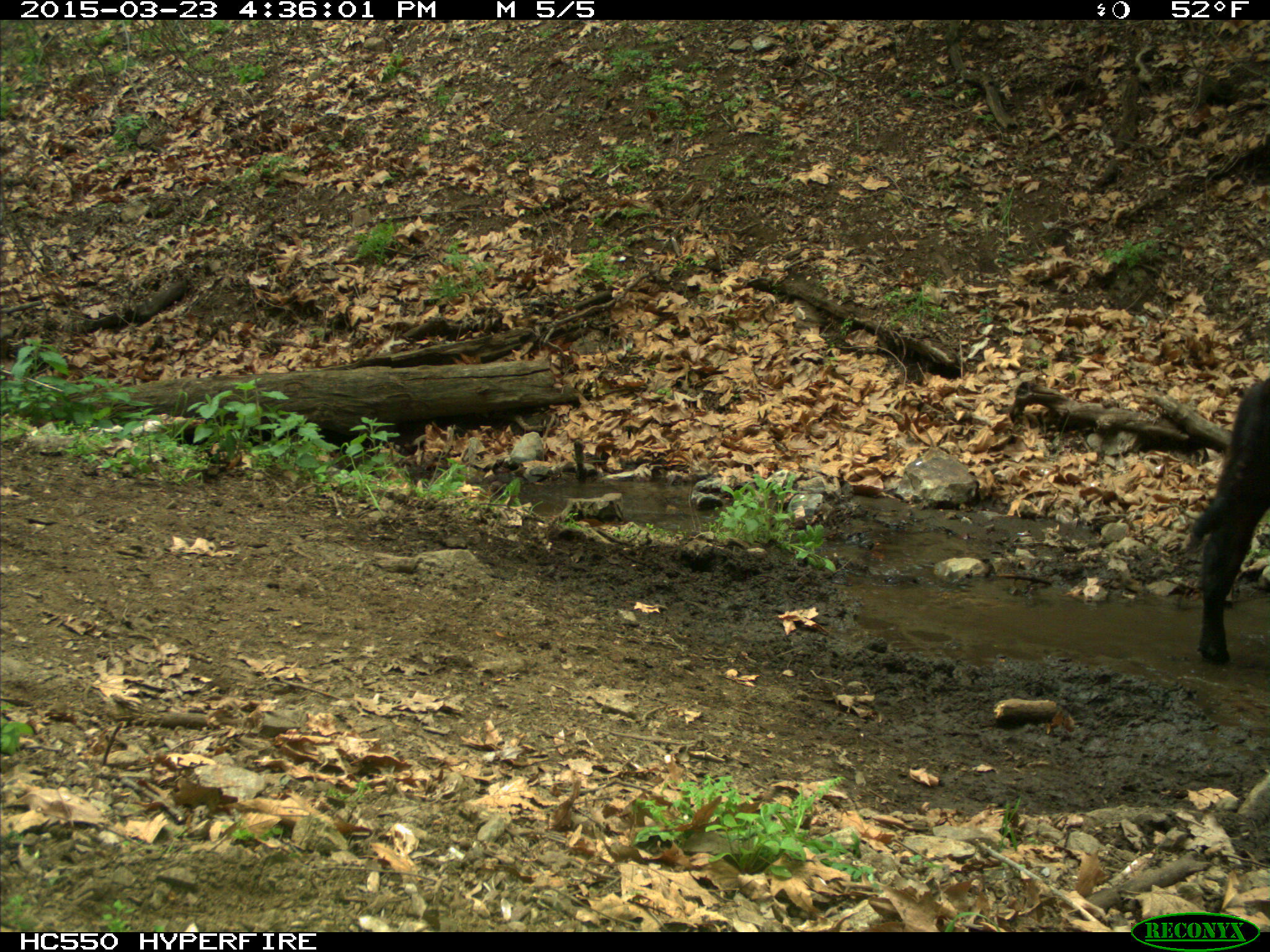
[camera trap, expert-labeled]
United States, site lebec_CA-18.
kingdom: Animalia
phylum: Chordata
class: Mammalia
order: Artiodactyla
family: Bovidae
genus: Bos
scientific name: Bos taurus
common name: domestic cow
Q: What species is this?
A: Bos taurus (domestic cow).